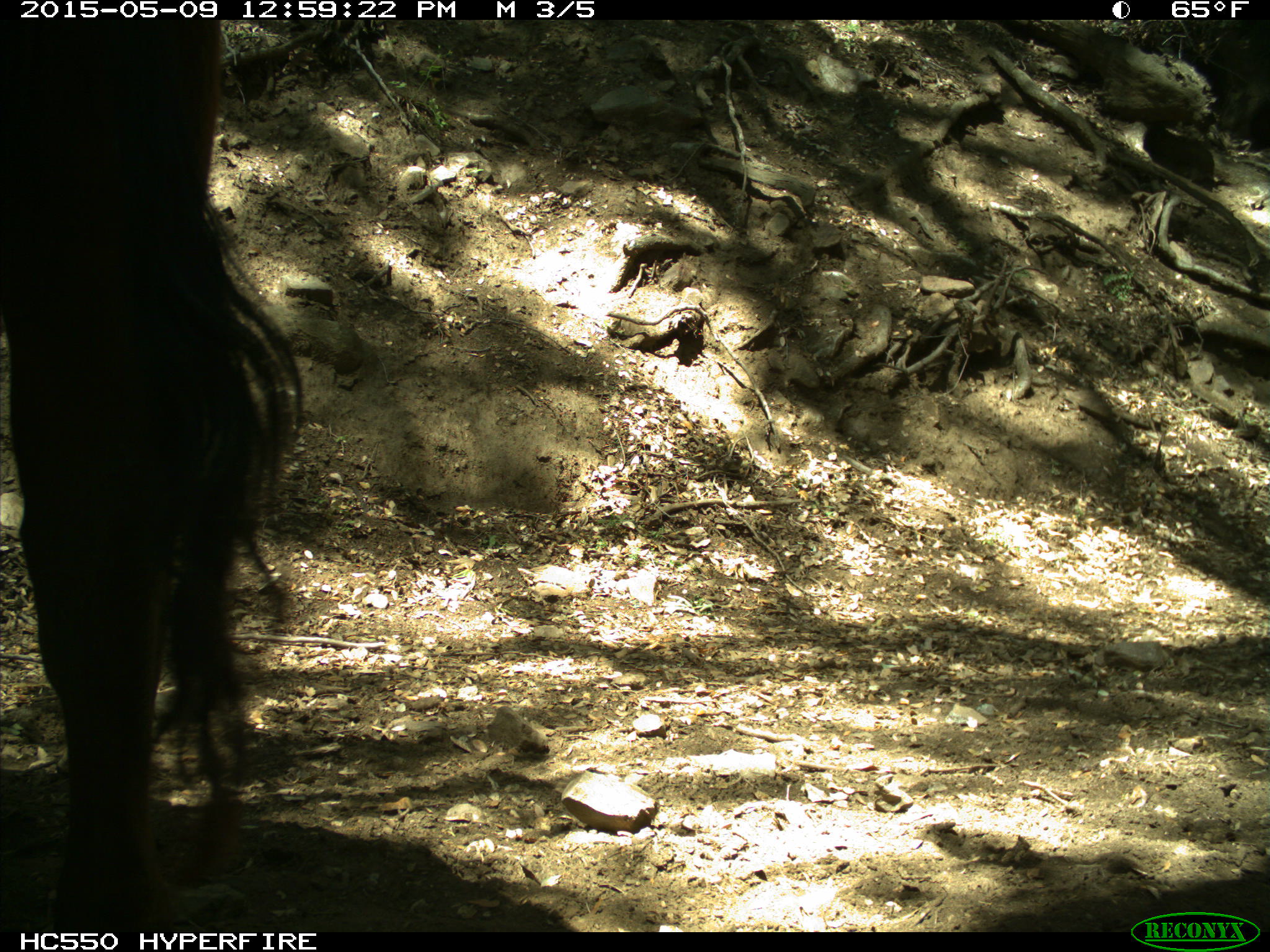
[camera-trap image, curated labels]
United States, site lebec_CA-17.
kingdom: Animalia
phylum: Chordata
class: Mammalia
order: Artiodactyla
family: Bovidae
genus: Bos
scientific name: Bos taurus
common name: domestic cow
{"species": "Bos taurus (domestic cow)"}